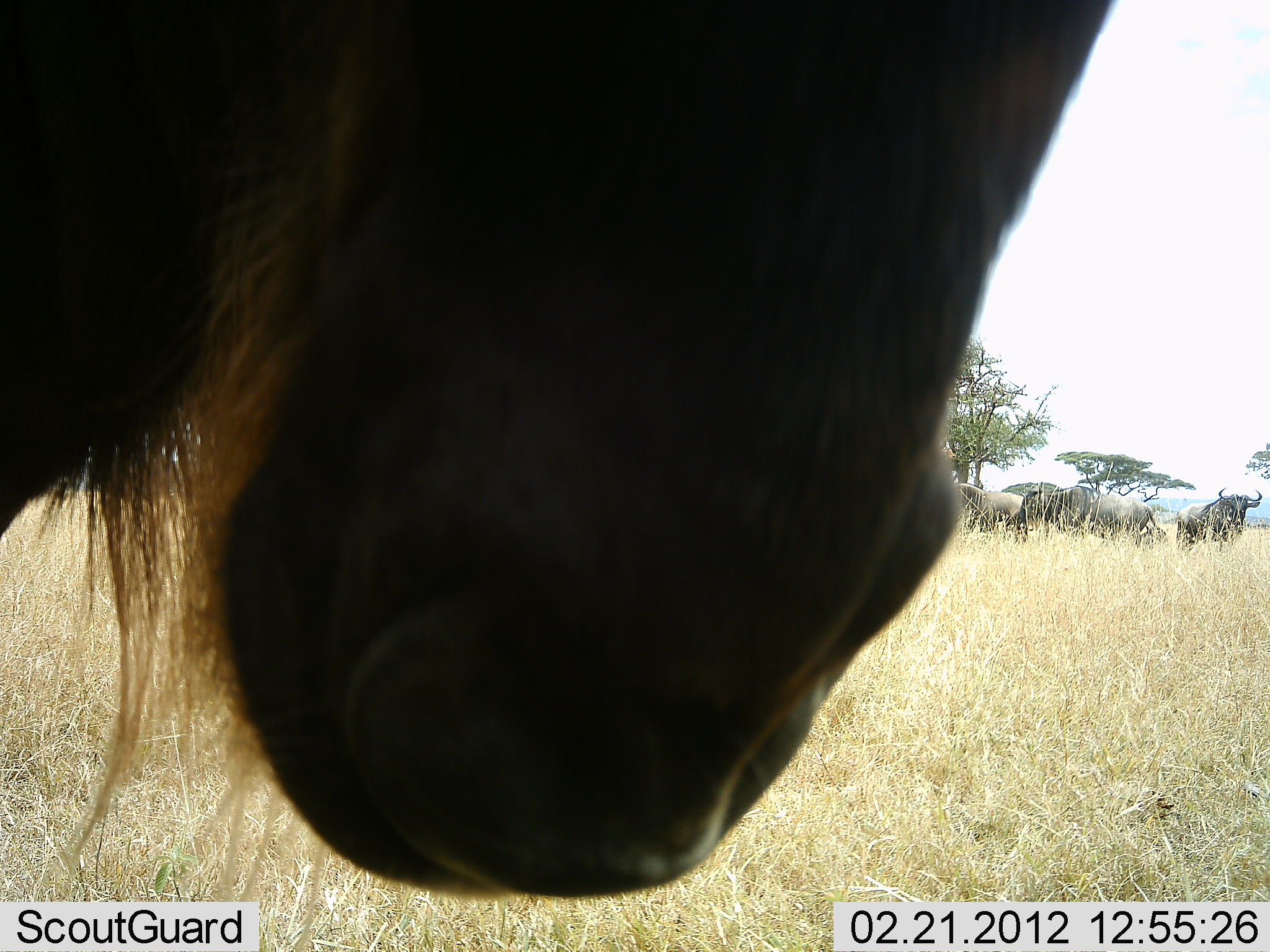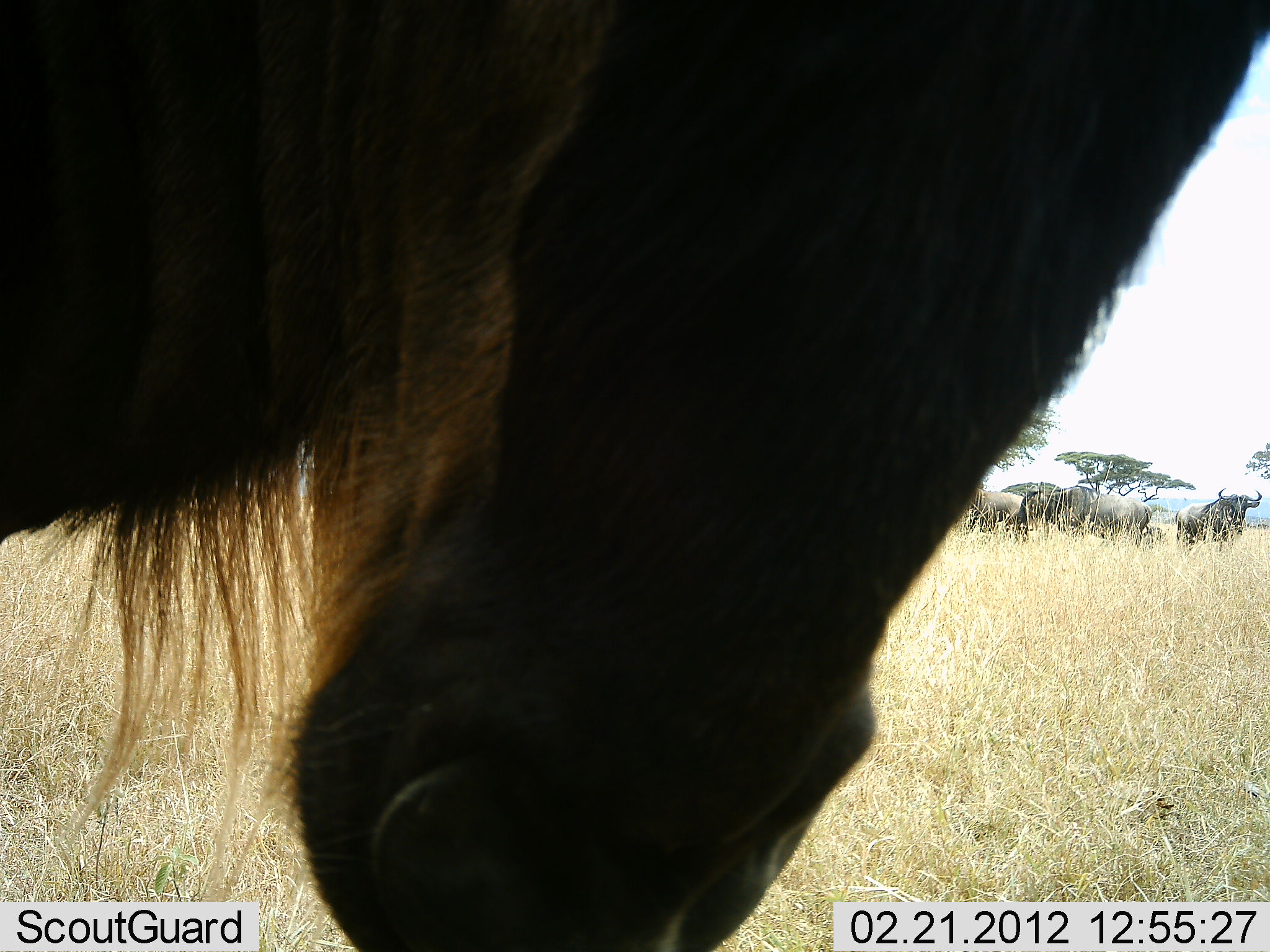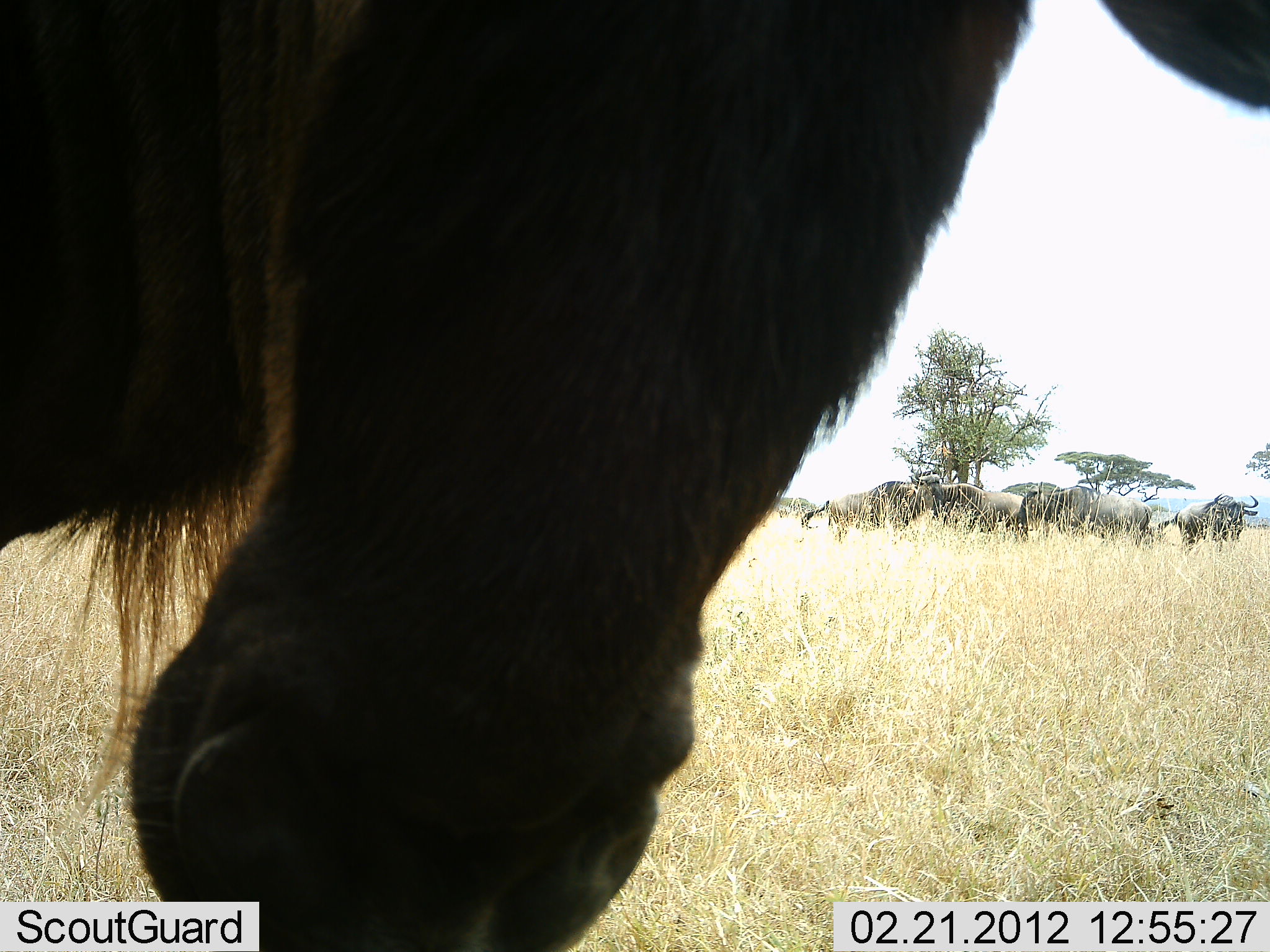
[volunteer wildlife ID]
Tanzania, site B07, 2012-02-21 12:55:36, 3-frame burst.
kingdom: Animalia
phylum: Chordata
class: Mammalia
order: Artiodactyla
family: Bovidae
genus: Connochaetes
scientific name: Connochaetes taurinus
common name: blue wildebeest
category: wildebeest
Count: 6.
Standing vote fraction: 94%.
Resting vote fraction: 0%.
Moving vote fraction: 0%.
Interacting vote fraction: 12%.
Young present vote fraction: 0%.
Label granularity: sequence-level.